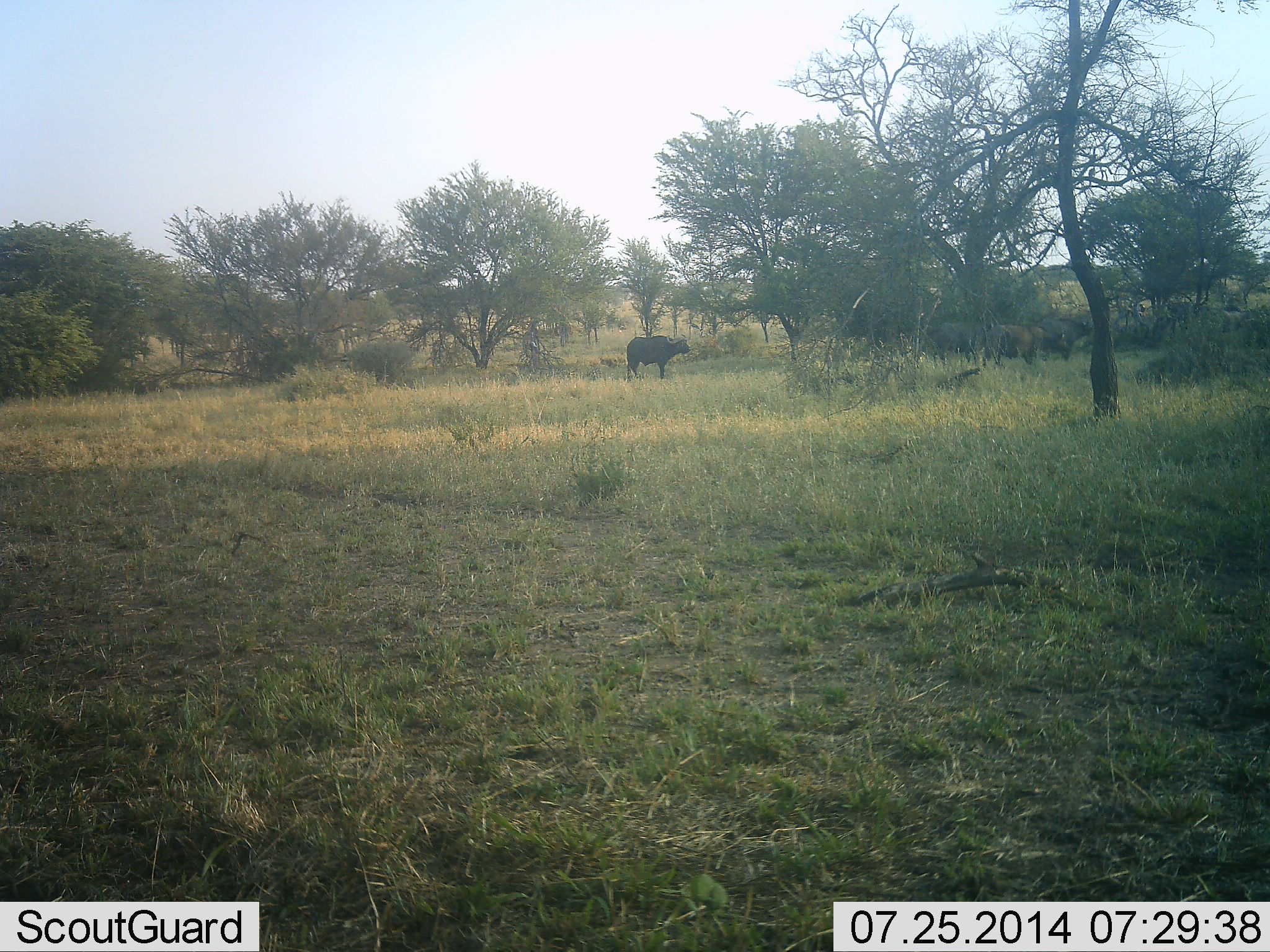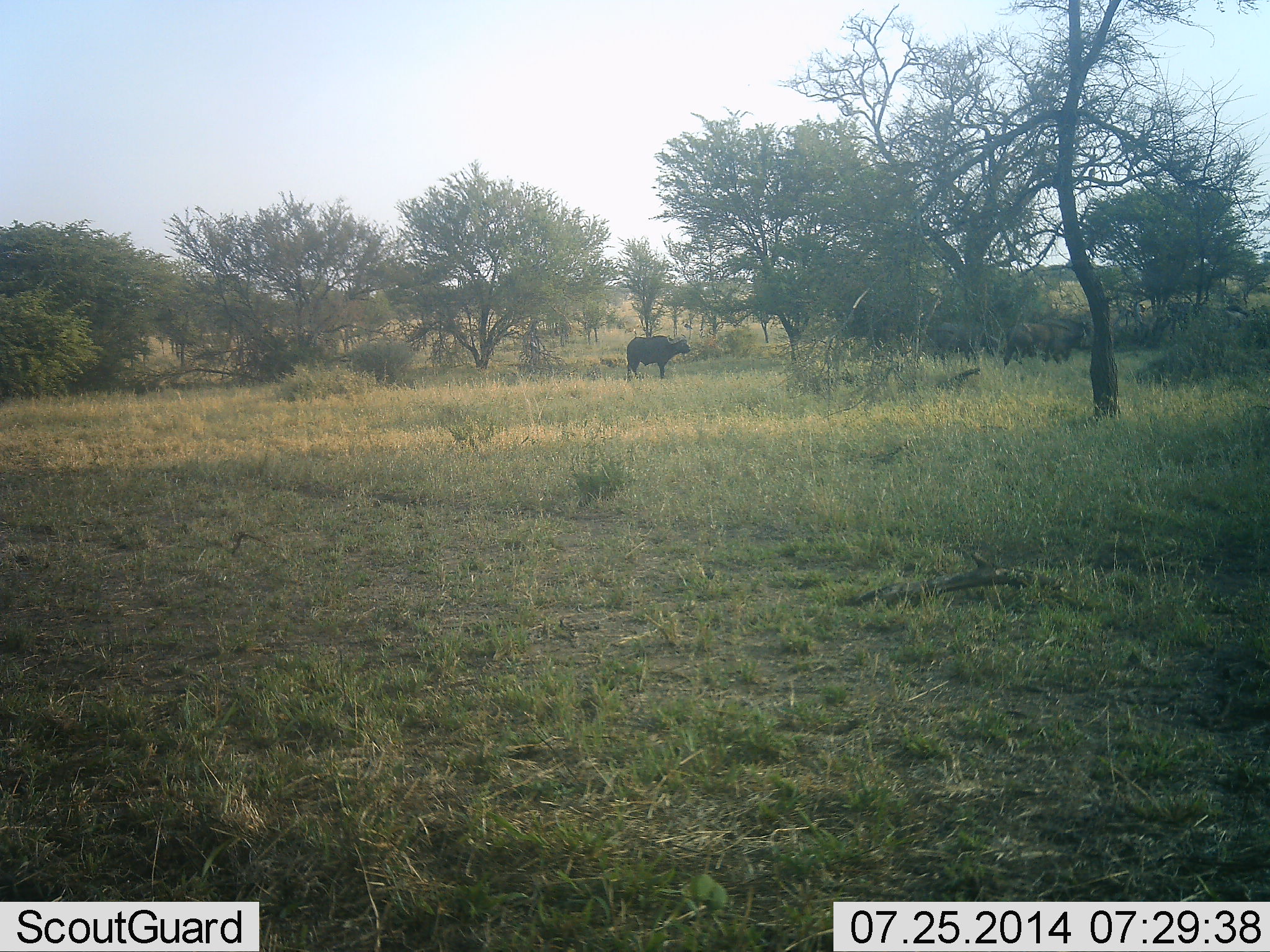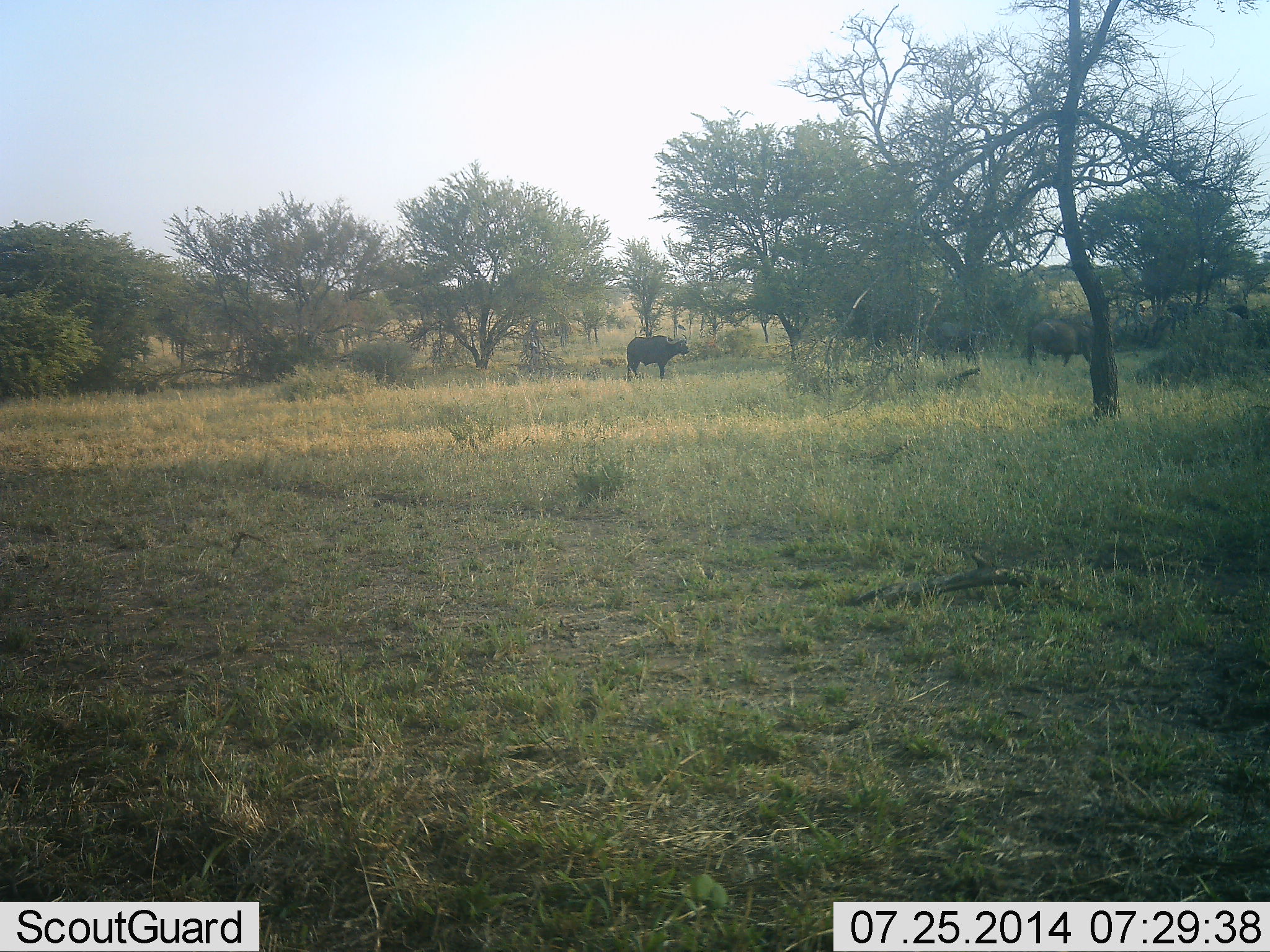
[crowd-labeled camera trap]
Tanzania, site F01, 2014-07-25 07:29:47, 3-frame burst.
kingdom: Animalia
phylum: Chordata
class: Mammalia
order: Artiodactyla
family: Bovidae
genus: Syncerus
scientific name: Syncerus caffer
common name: cape buffalo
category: buffalo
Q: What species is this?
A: Buffalo (cape buffalo) (Syncerus caffer).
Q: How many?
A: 4.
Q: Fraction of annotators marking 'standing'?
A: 92%.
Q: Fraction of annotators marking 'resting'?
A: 0%.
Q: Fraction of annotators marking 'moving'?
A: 50%.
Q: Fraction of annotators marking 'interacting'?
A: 0%.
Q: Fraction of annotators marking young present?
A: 0%.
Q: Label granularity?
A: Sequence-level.